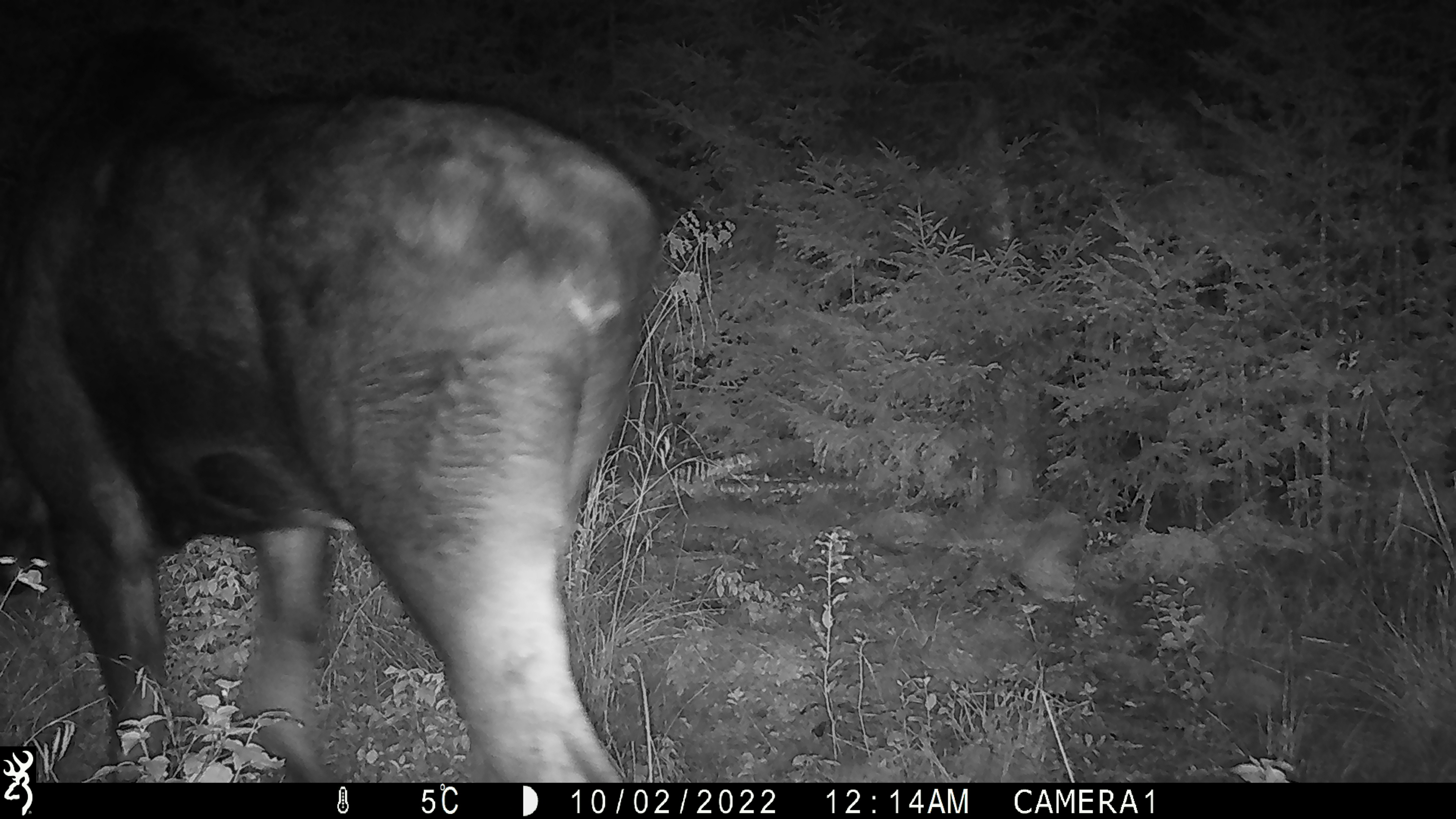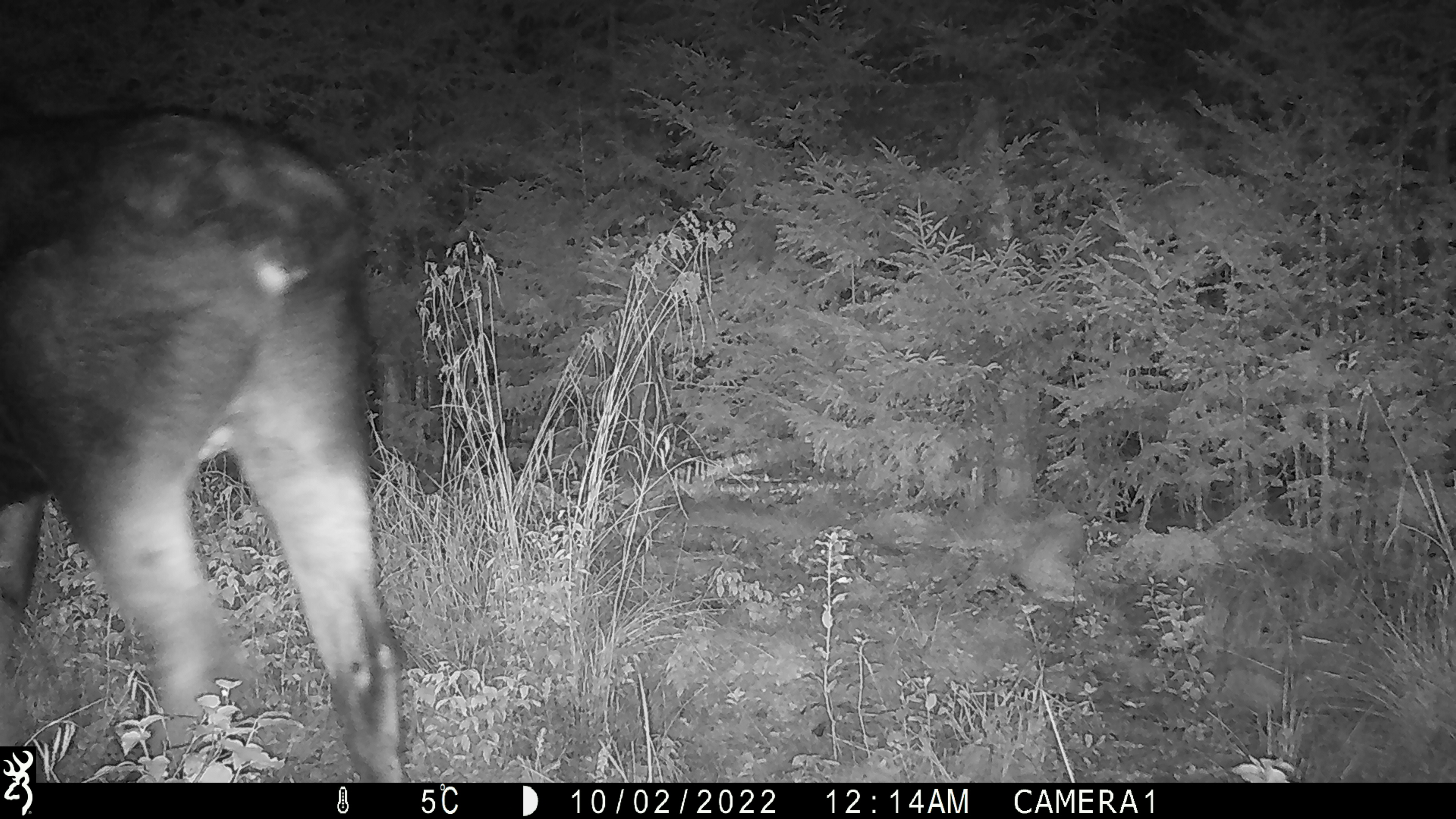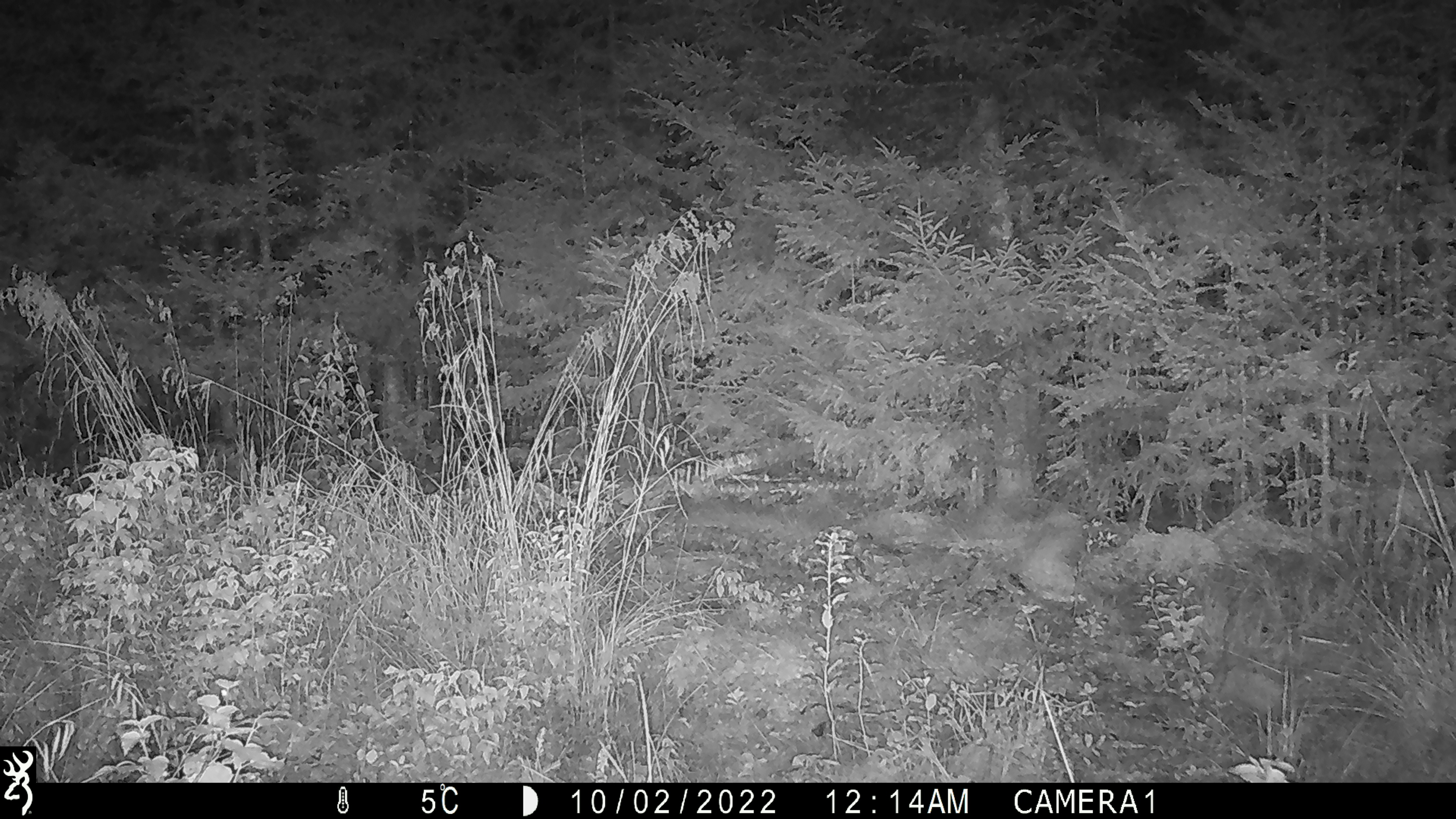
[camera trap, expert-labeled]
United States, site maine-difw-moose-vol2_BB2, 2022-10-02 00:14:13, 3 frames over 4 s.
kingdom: Animalia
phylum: Chordata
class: Mammalia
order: Artiodactyla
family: Cervidae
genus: Alces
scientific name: Alces alces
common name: moose